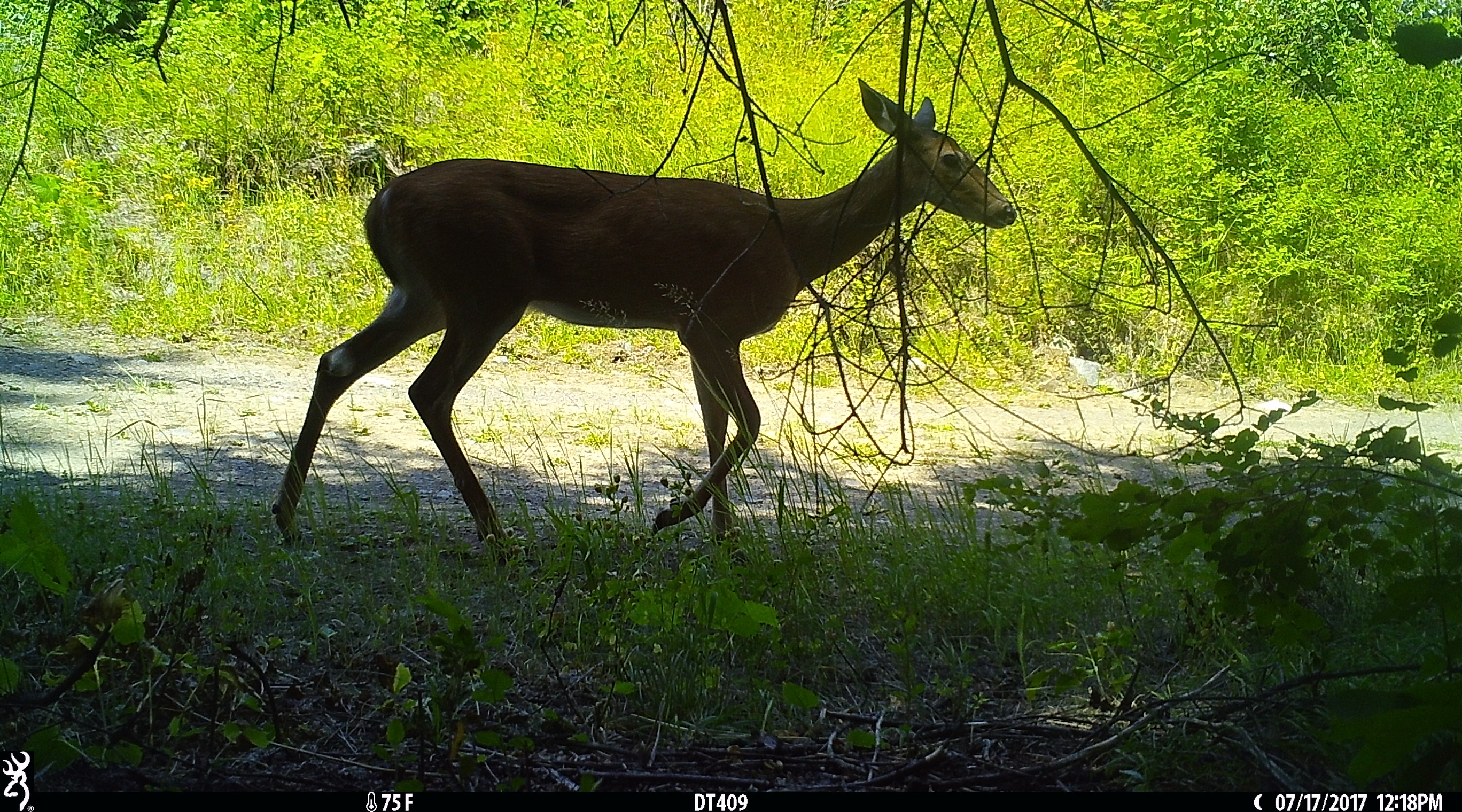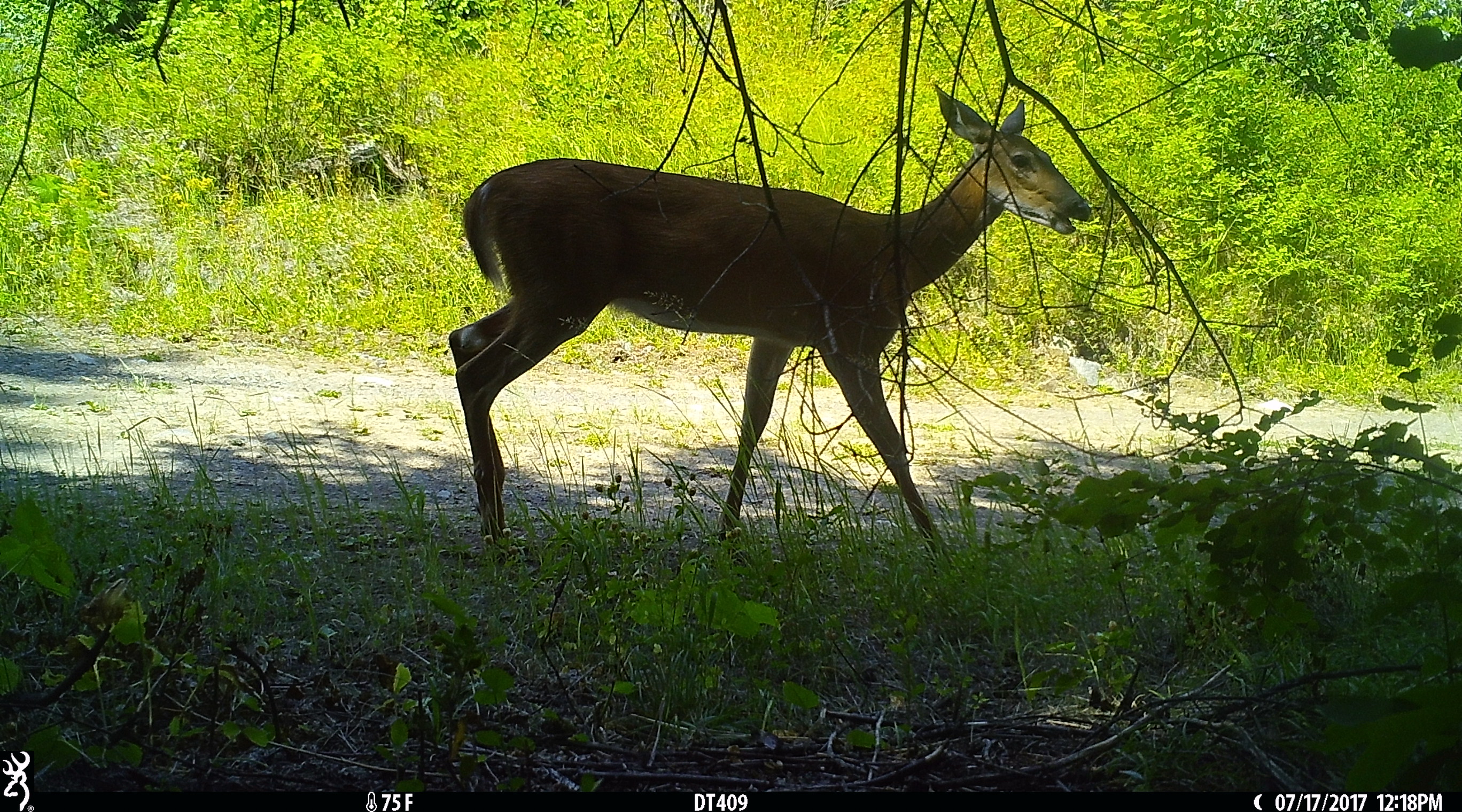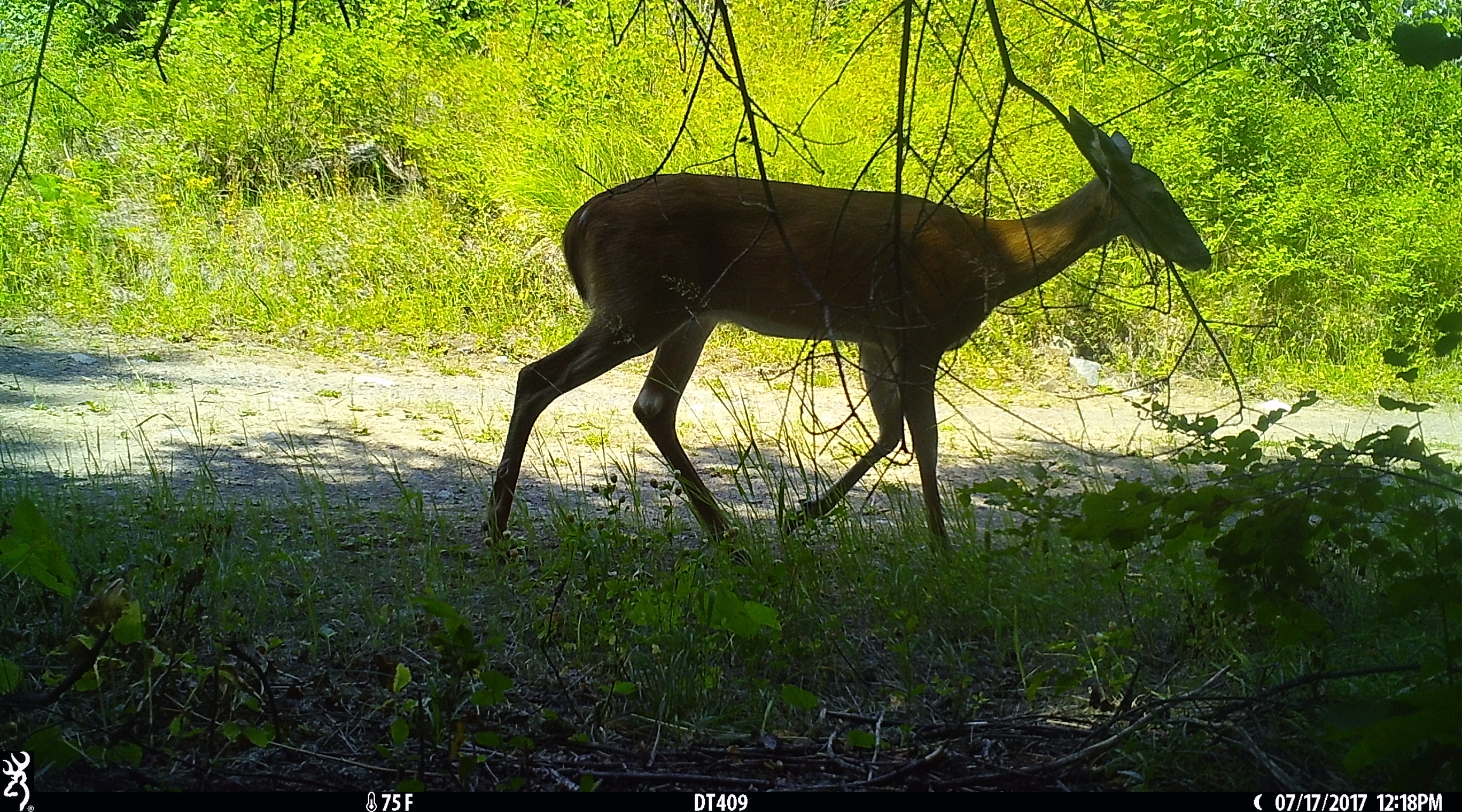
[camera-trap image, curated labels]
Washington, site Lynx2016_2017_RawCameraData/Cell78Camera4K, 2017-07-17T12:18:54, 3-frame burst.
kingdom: Animalia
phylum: Chordata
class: Mammalia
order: Artiodactyla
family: Cervidae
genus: Odocoileus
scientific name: Odocoileus virginianus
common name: white-tailed deer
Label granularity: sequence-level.